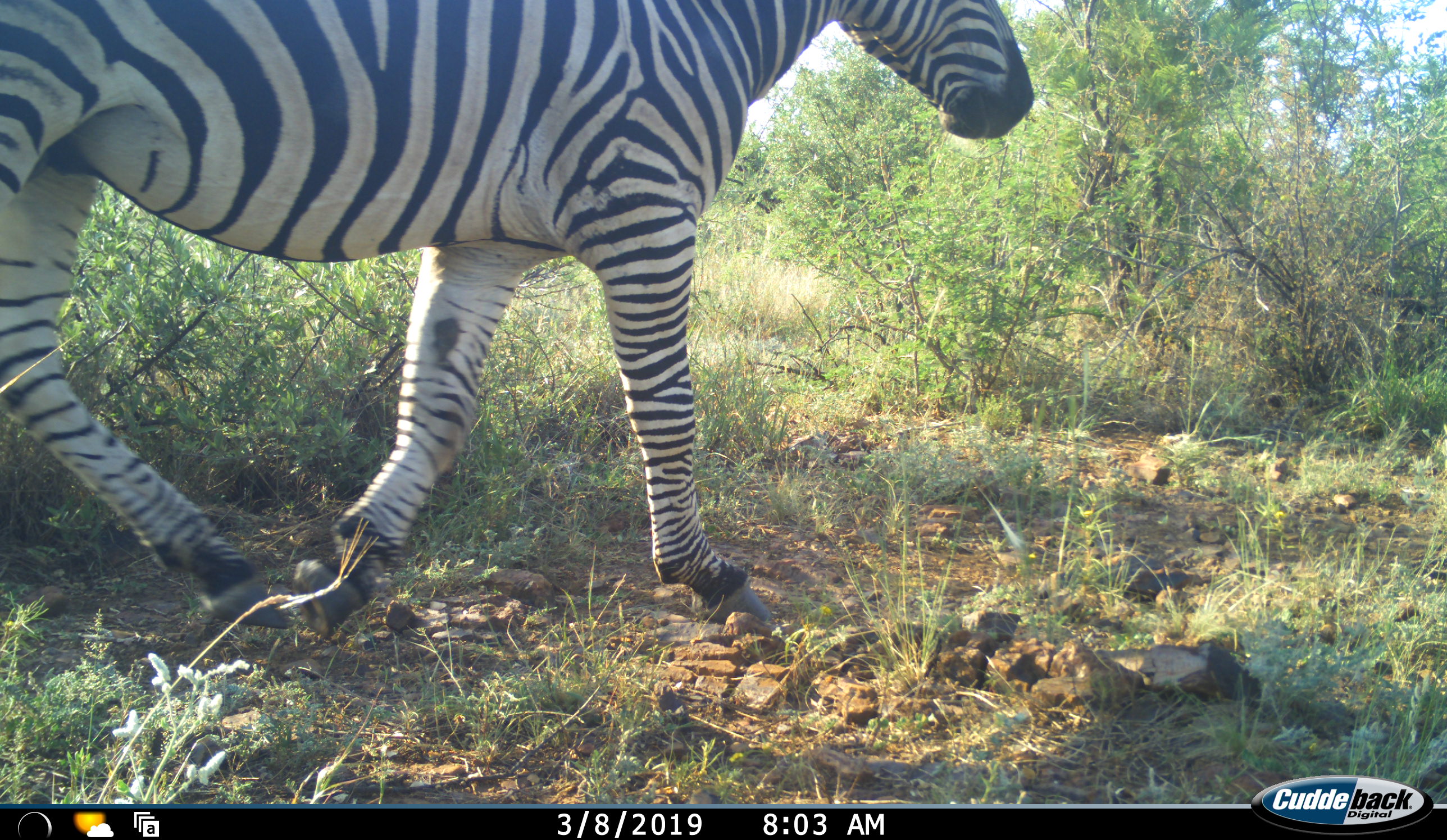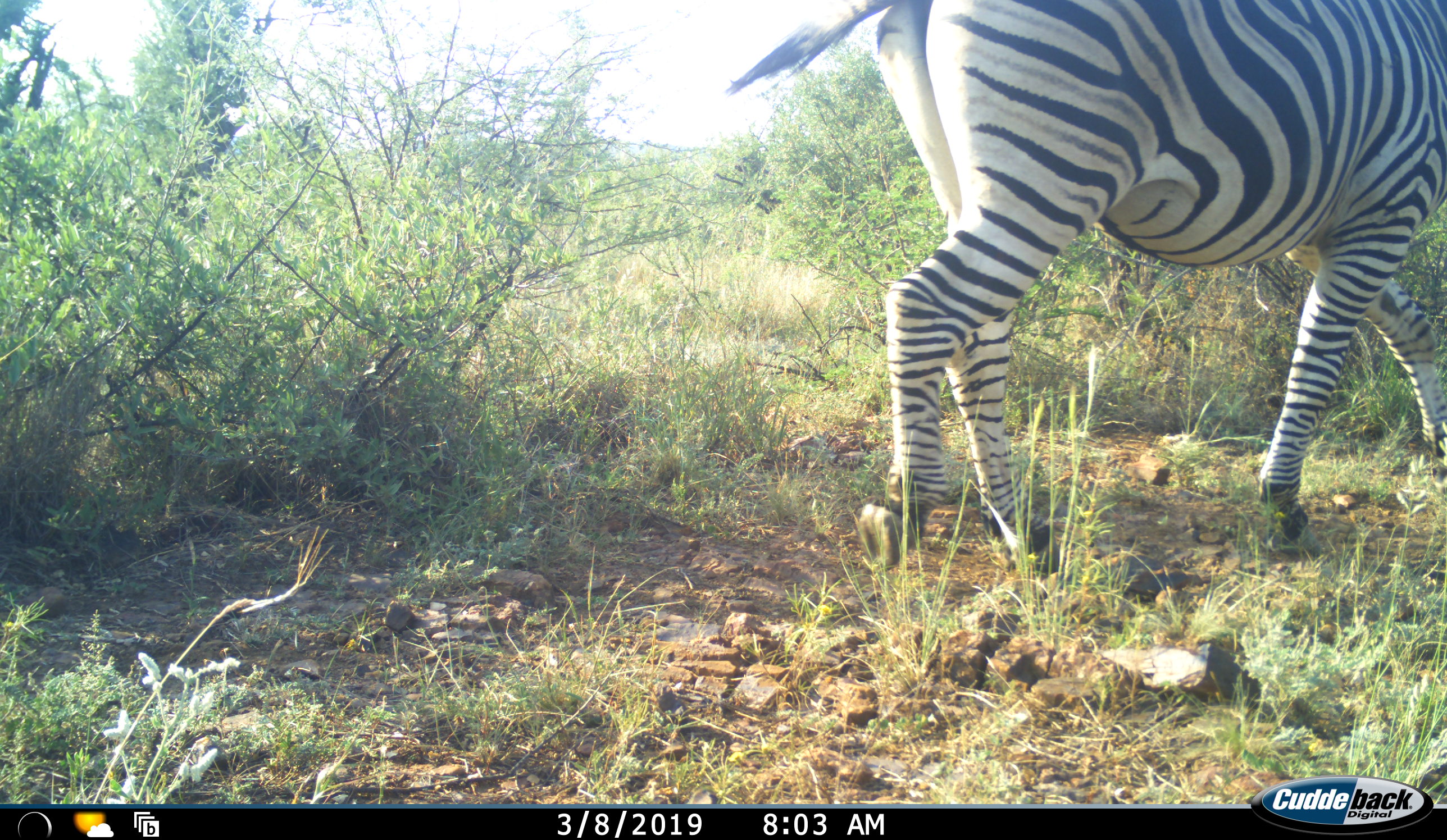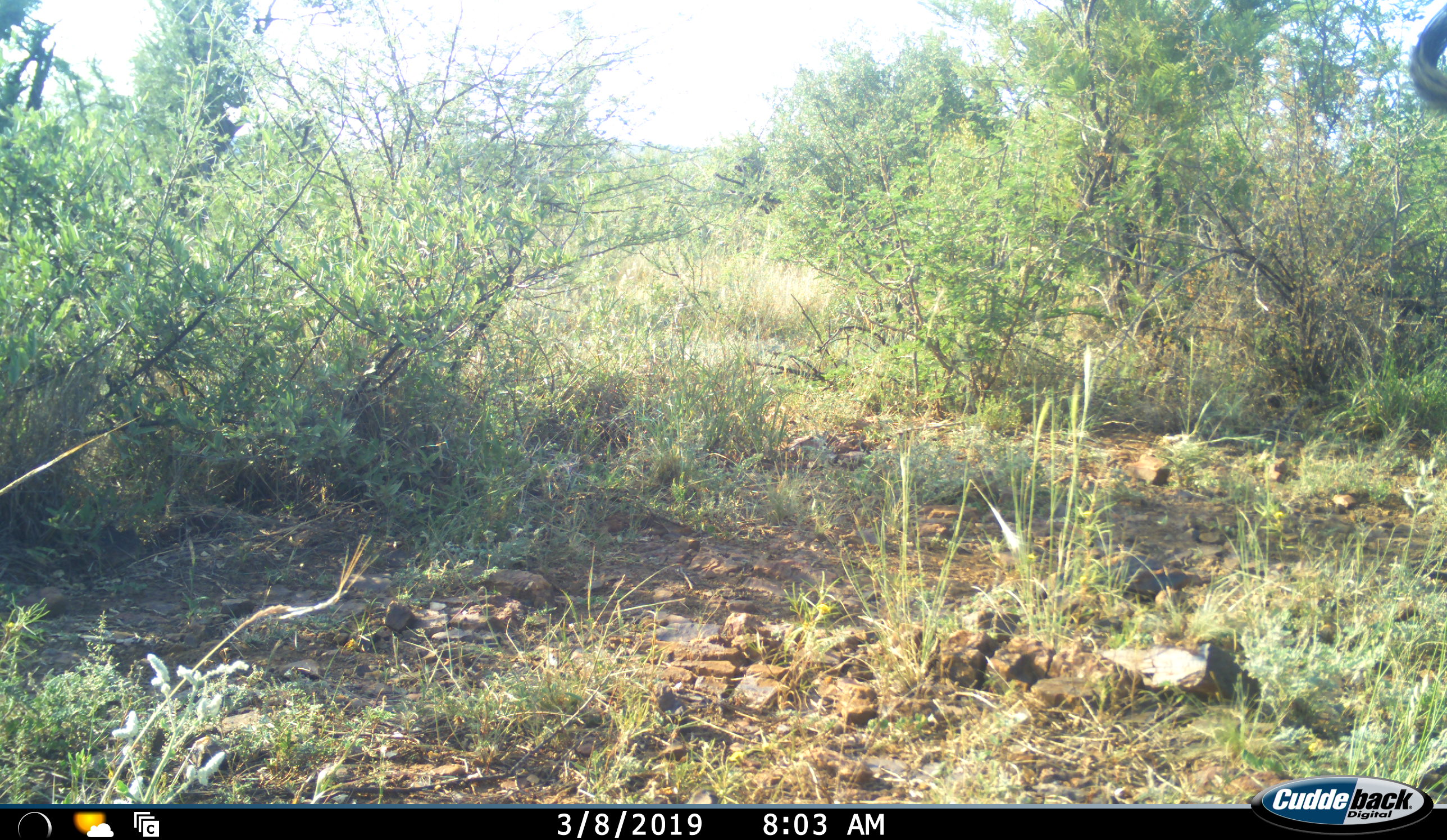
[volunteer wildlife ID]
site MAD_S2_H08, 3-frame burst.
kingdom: Animalia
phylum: Chordata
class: Mammalia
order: Perissodactyla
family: Equidae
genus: Equus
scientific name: Equus quagga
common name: plains zebra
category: zebraplains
Zebraplains (plains zebra) (Equus quagga), count 1. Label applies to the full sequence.